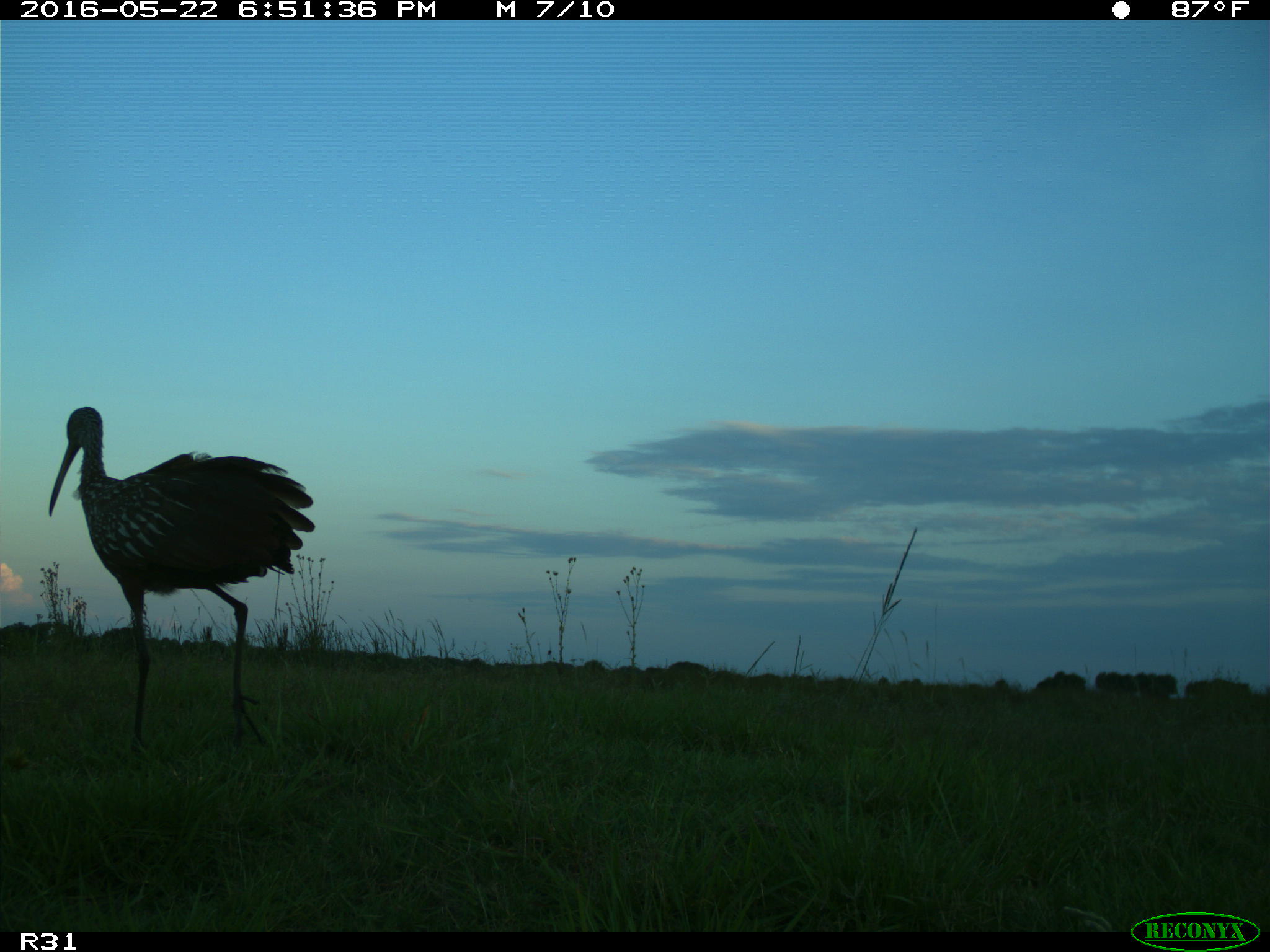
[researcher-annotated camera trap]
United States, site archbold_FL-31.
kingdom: Animalia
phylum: Chordata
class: Aves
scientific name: Aves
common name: birds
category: unidentified bird